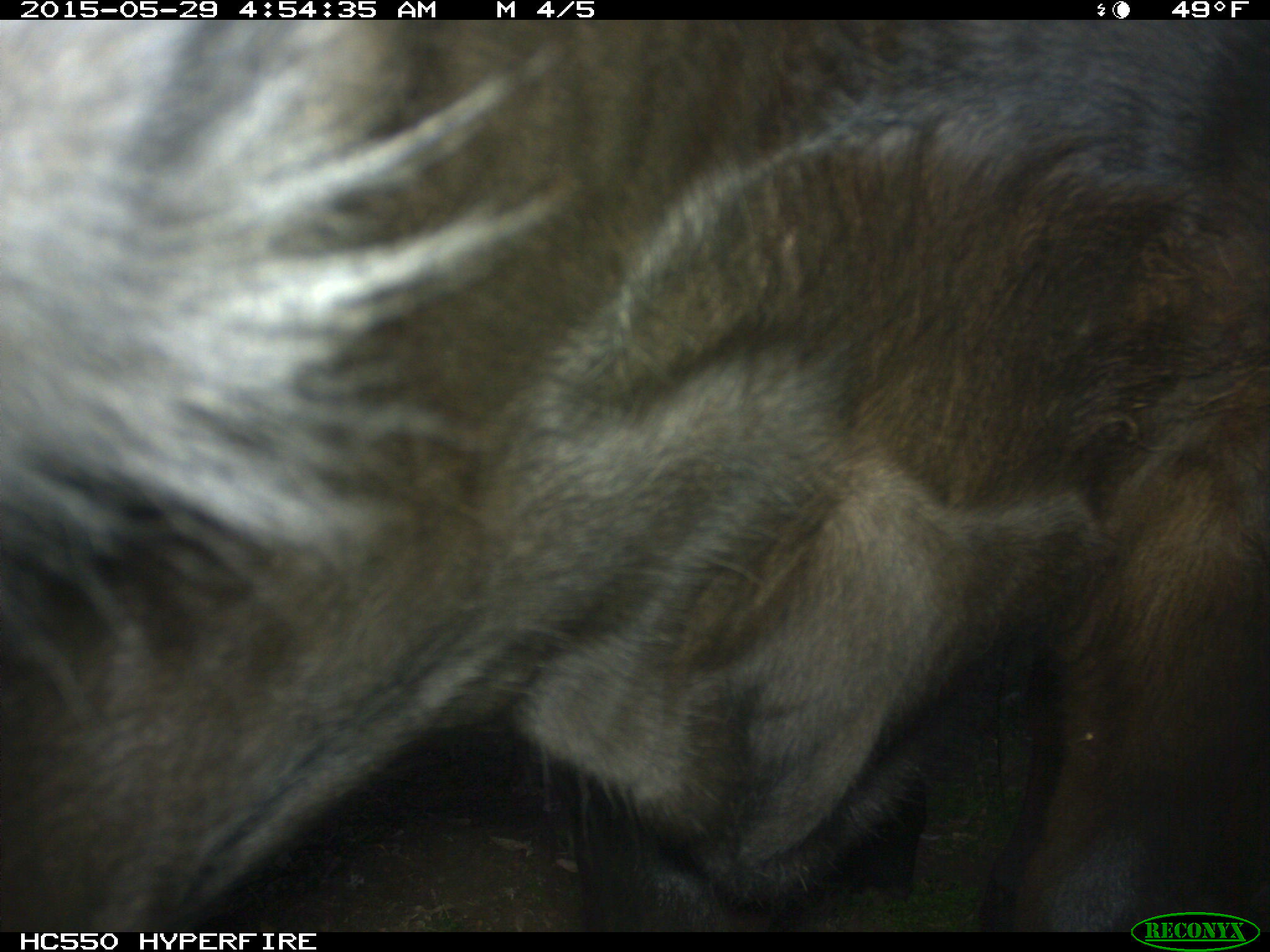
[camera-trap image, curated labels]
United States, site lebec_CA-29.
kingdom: Animalia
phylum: Chordata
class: Mammalia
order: Artiodactyla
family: Bovidae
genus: Bos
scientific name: Bos taurus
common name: domestic cow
Bos taurus (domestic cow).